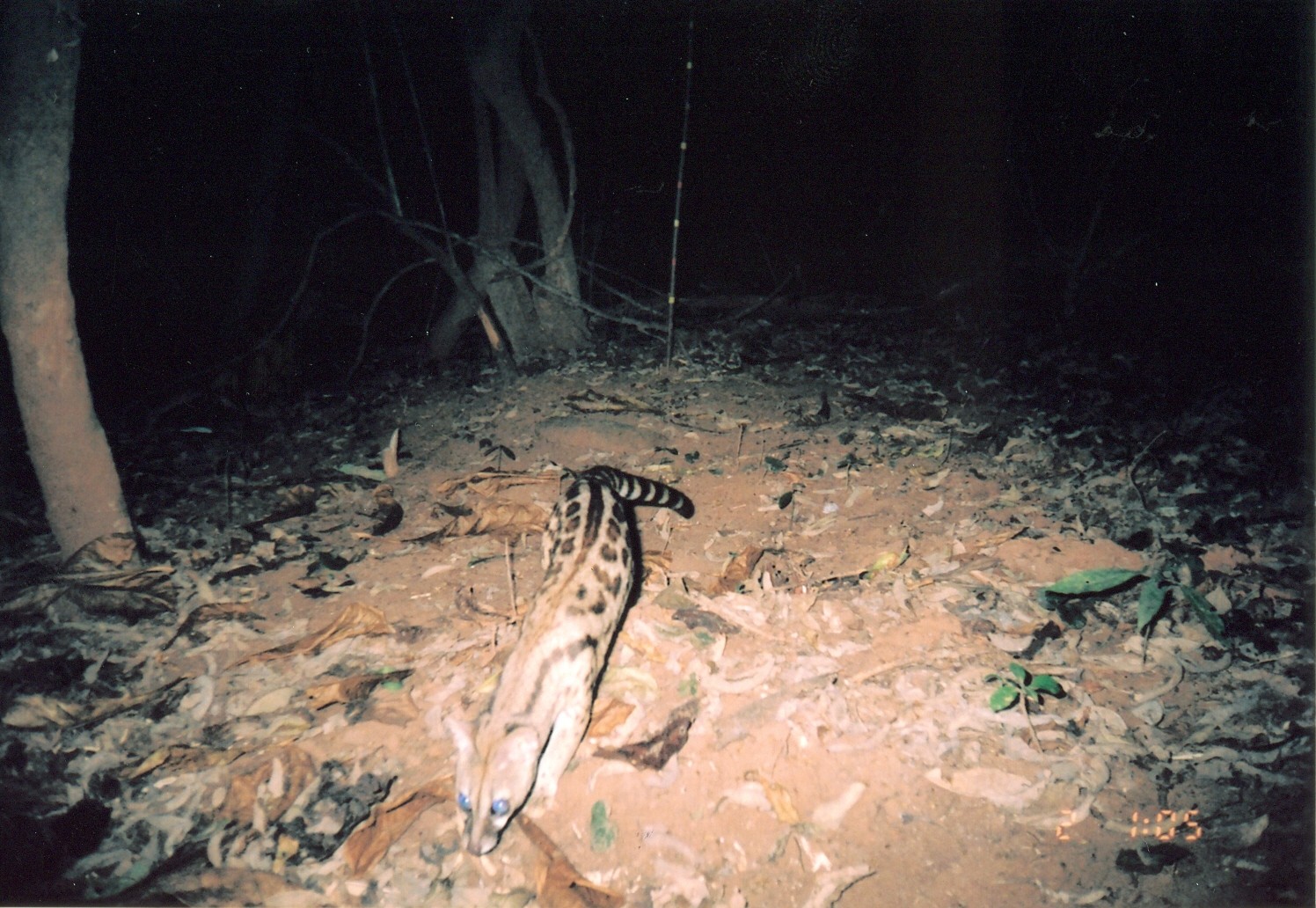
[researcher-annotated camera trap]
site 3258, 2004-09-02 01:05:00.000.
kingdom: Animalia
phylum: Chordata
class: Mammalia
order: Carnivora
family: Viverridae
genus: Genetta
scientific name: Genetta servalina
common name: servaline genet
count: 1